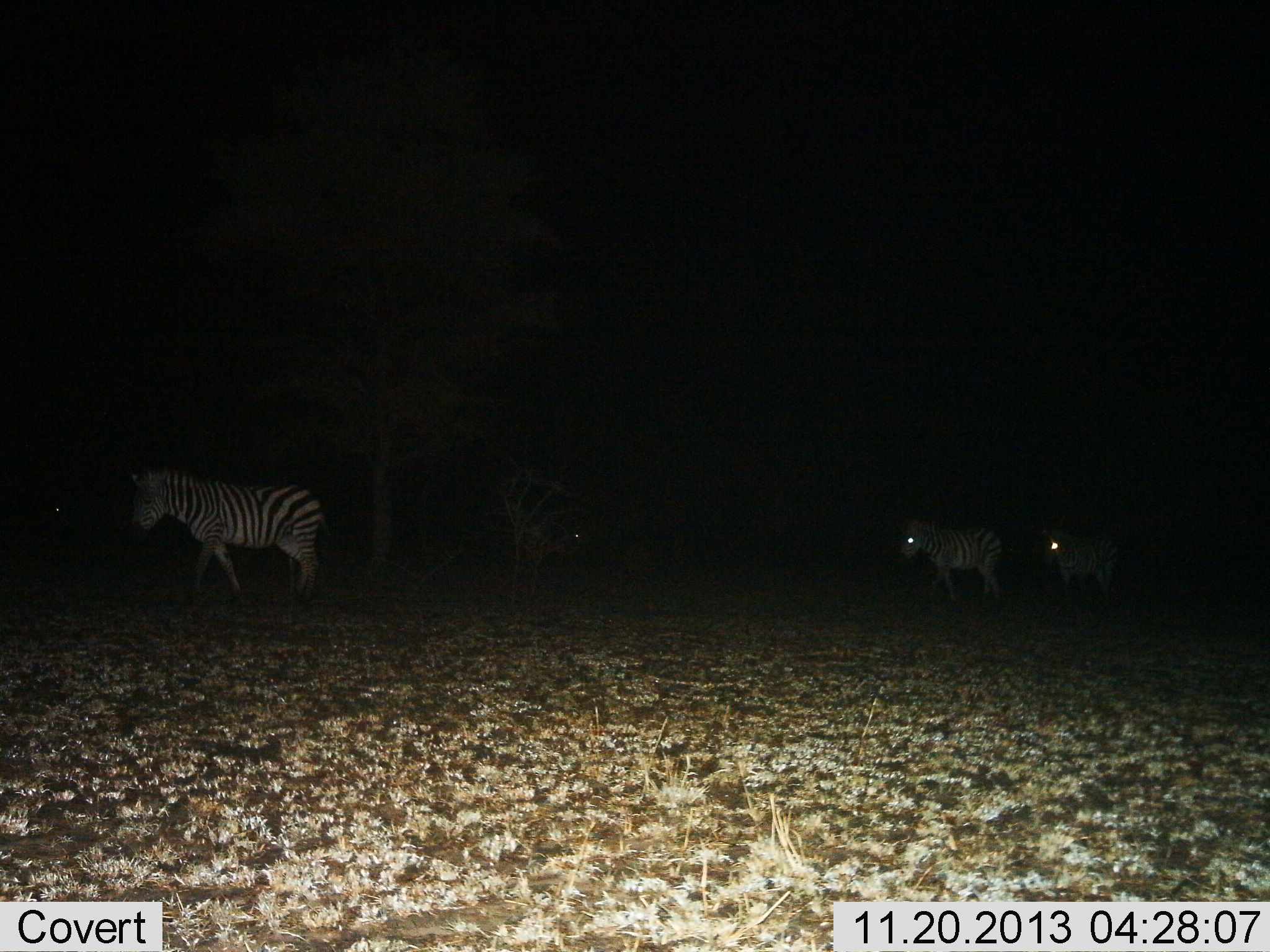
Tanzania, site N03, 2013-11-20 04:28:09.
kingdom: Animalia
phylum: Chordata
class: Mammalia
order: Perissodactyla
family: Equidae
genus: Equus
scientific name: Equus quagga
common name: plains zebra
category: zebra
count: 3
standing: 20%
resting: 0%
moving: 80%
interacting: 0%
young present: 0%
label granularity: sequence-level